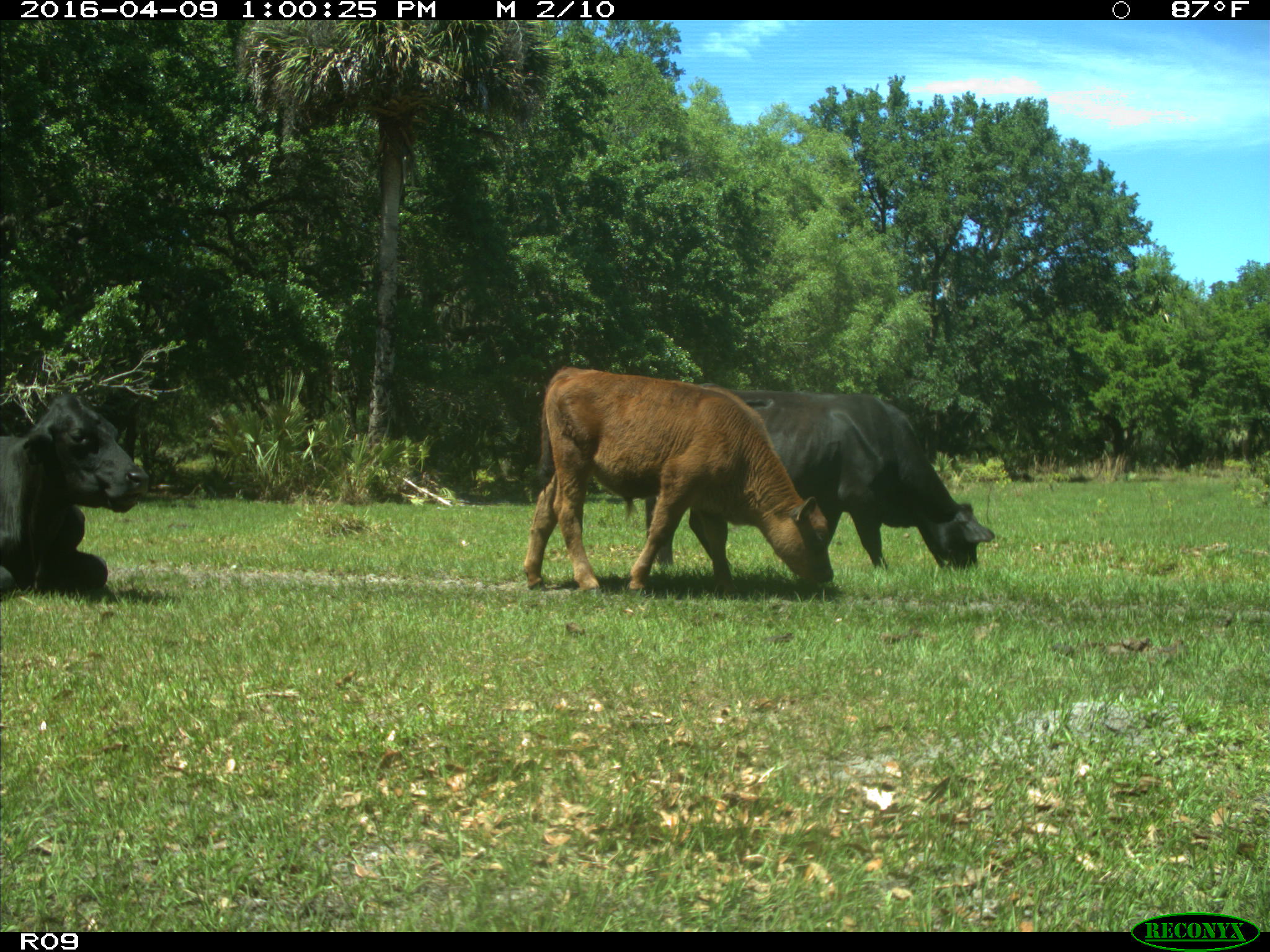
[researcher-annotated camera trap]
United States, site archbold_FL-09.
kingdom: Animalia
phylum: Chordata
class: Mammalia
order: Artiodactyla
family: Bovidae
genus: Bos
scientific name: Bos taurus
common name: domestic cow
Bos taurus (domestic cow).